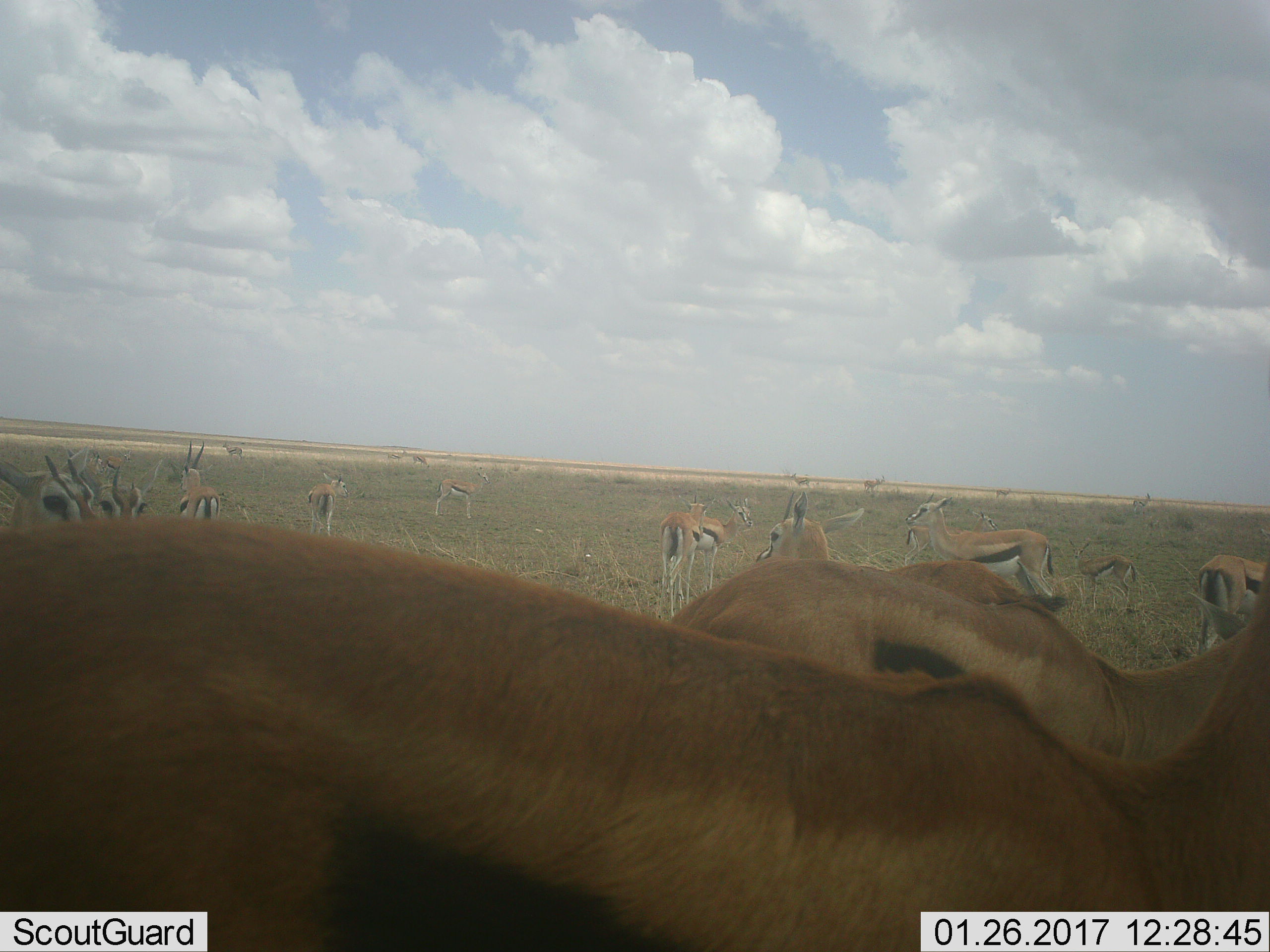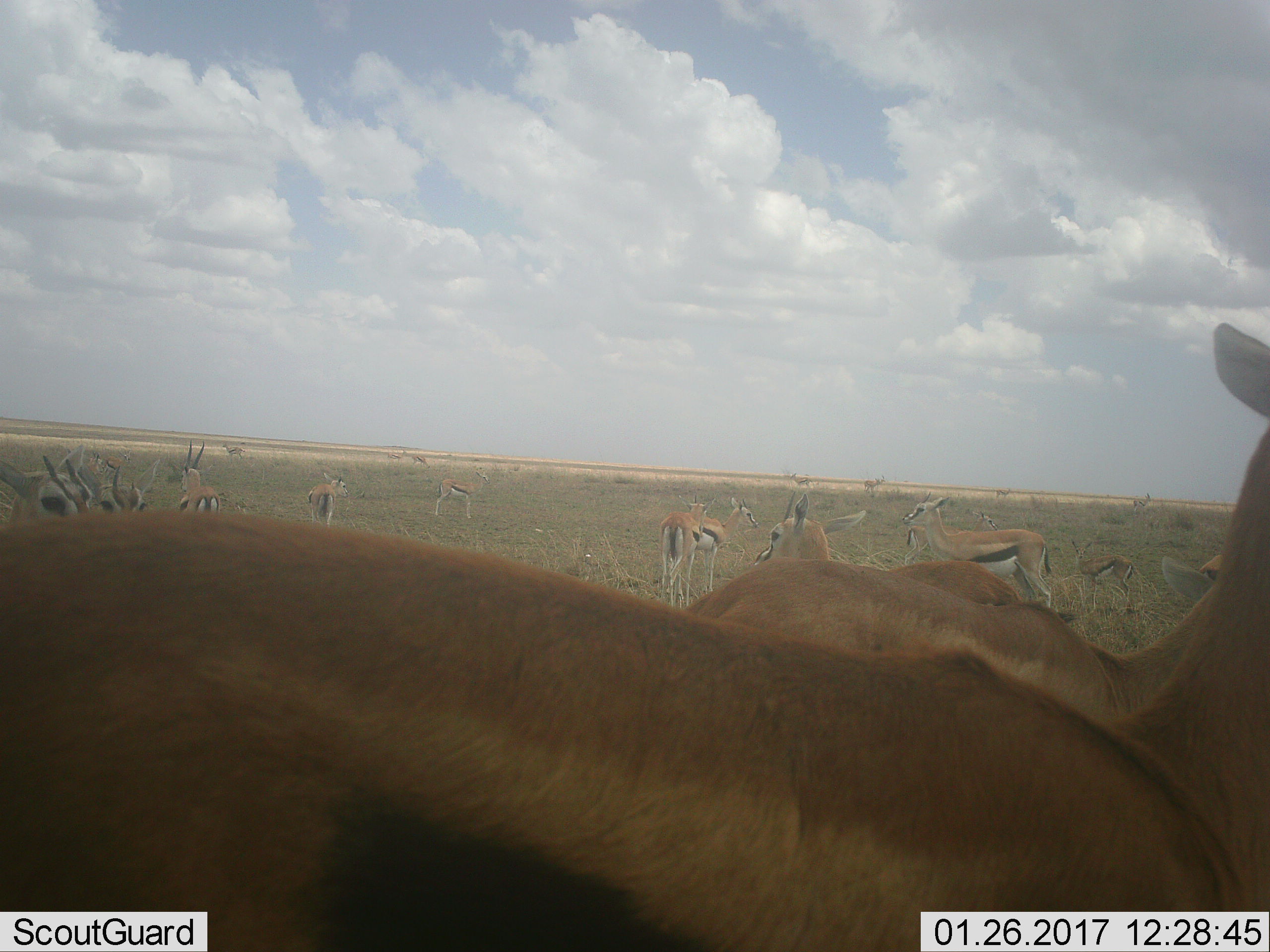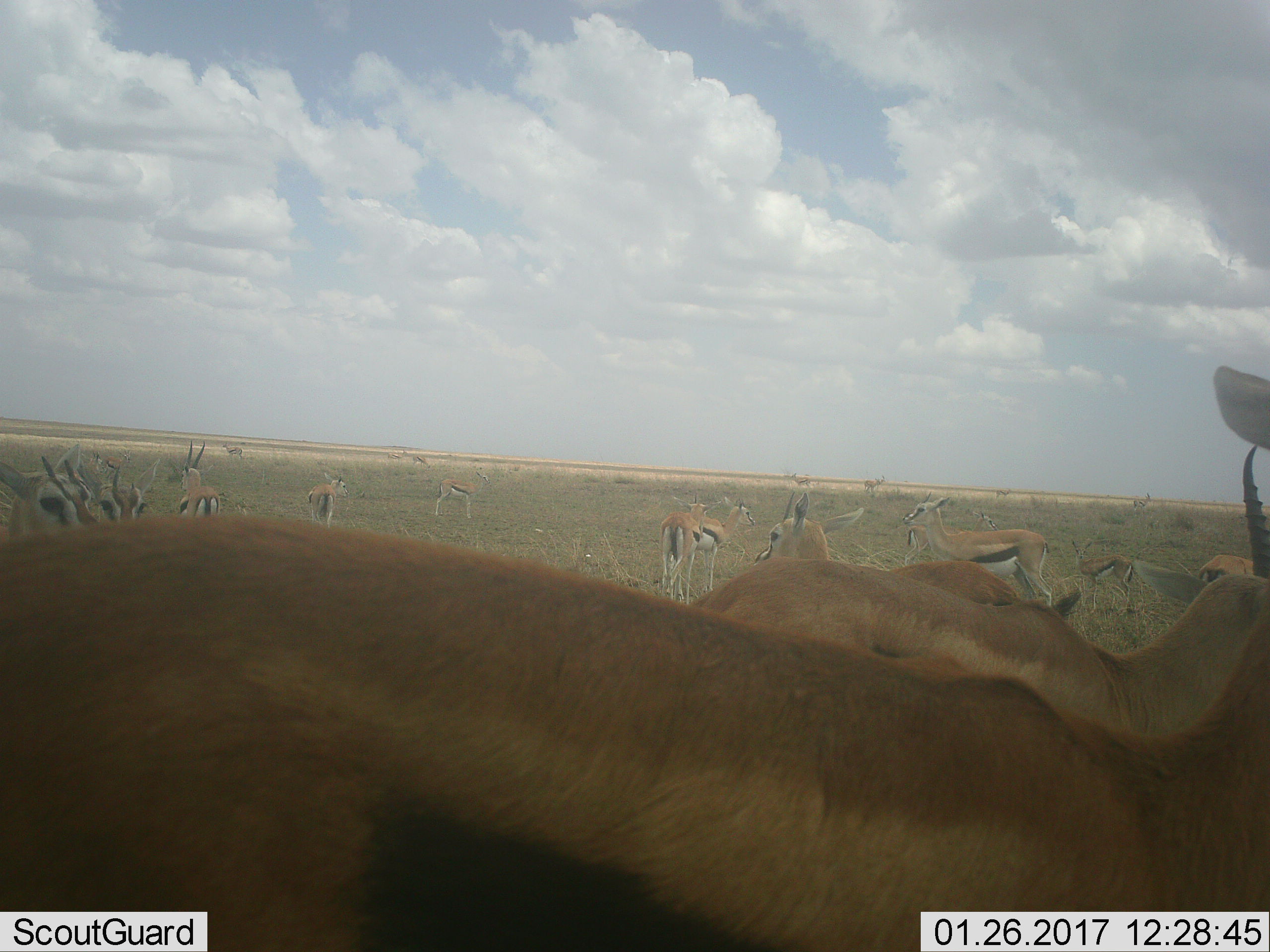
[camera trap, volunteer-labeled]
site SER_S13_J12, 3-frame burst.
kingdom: Animalia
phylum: Chordata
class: Mammalia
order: Artiodactyla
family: Bovidae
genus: Eudorcas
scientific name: Eudorcas thomsonii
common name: thomson's gazelle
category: gazellethomsons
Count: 11-50.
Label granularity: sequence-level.